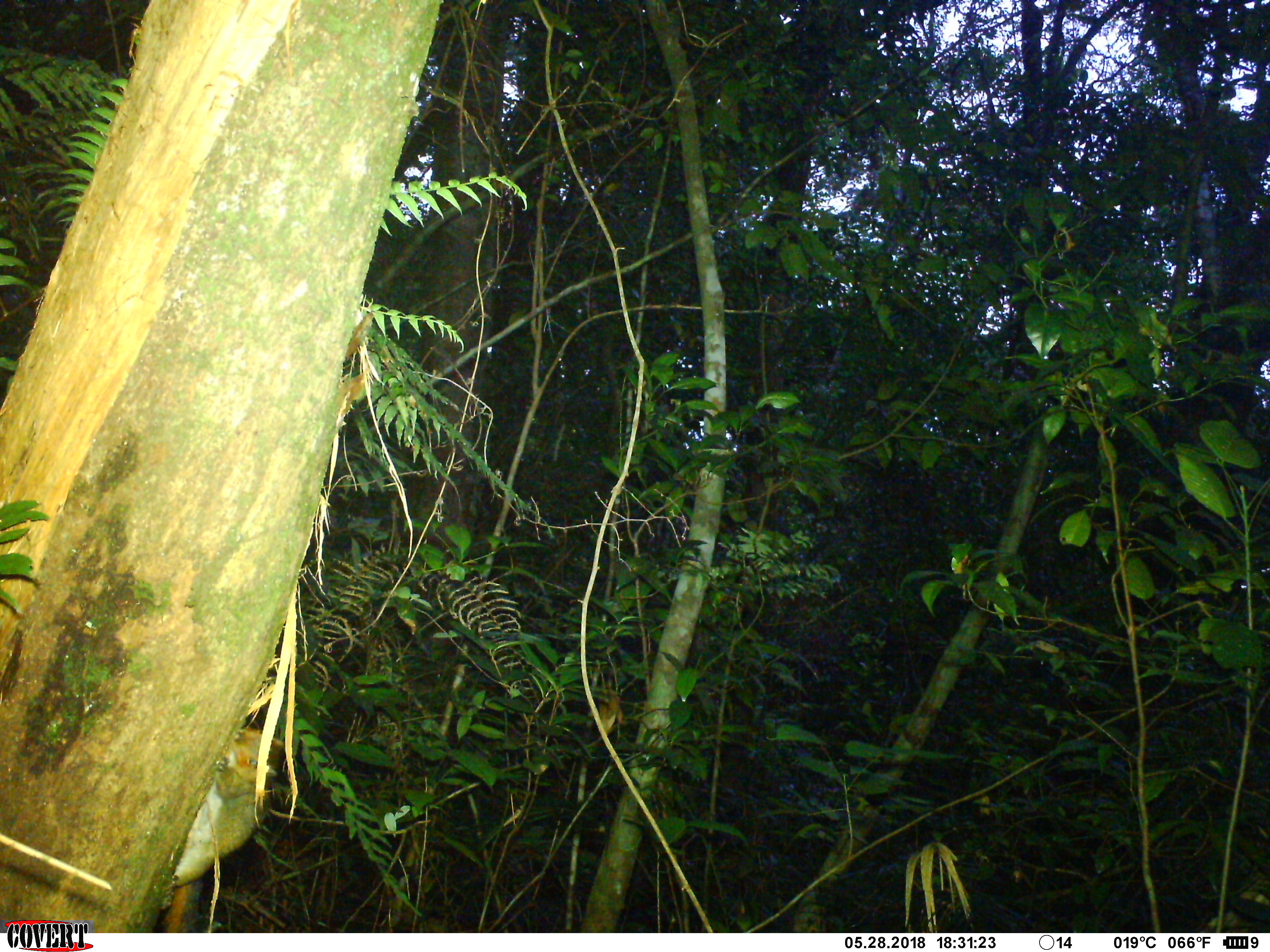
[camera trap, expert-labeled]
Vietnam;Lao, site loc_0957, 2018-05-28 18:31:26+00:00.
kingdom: Animalia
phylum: Chordata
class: Mammalia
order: Rodentia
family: Sciuridae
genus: Dremomys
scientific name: Dremomys rufigenis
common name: red-cheeked squirrel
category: red cheeked squirrel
Red cheeked squirrel (red-cheeked squirrel) (Dremomys rufigenis). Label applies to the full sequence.